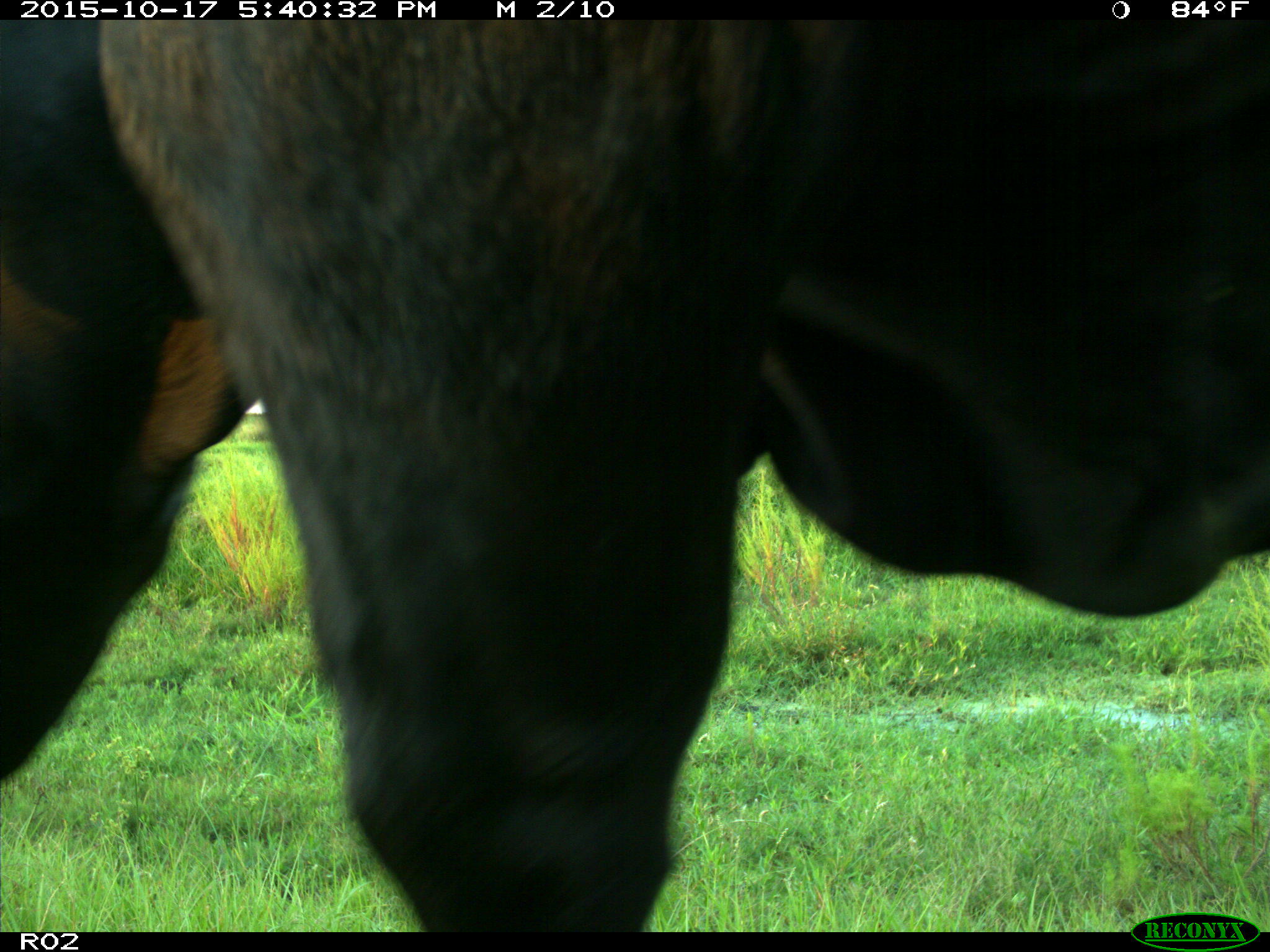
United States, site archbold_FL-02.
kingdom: Animalia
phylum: Chordata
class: Mammalia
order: Artiodactyla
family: Bovidae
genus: Bos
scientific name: Bos taurus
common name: domestic cow